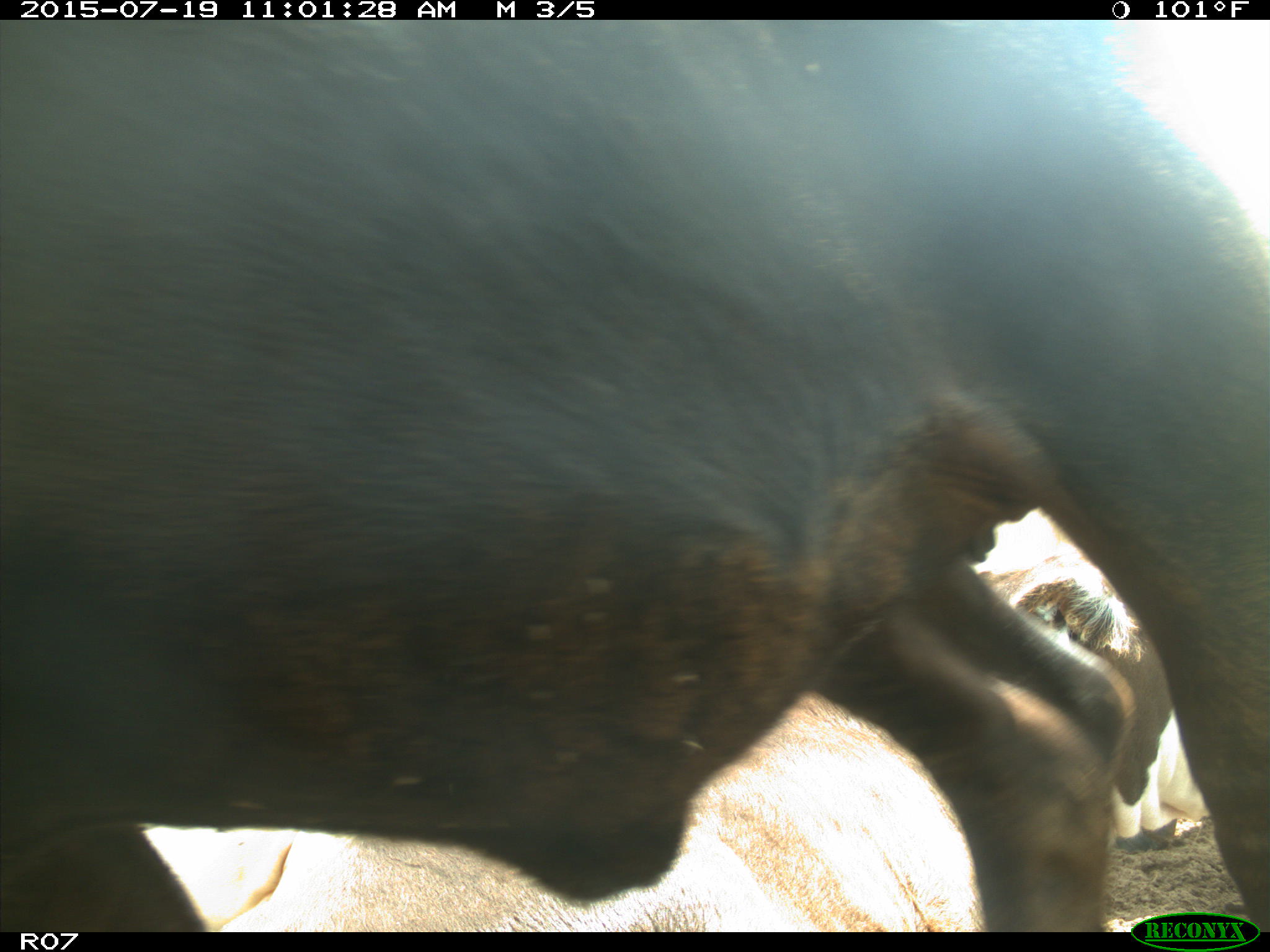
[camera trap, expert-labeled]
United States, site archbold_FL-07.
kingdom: Animalia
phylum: Chordata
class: Mammalia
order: Artiodactyla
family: Bovidae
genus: Bos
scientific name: Bos taurus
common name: domestic cow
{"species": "Bos taurus (domestic cow)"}